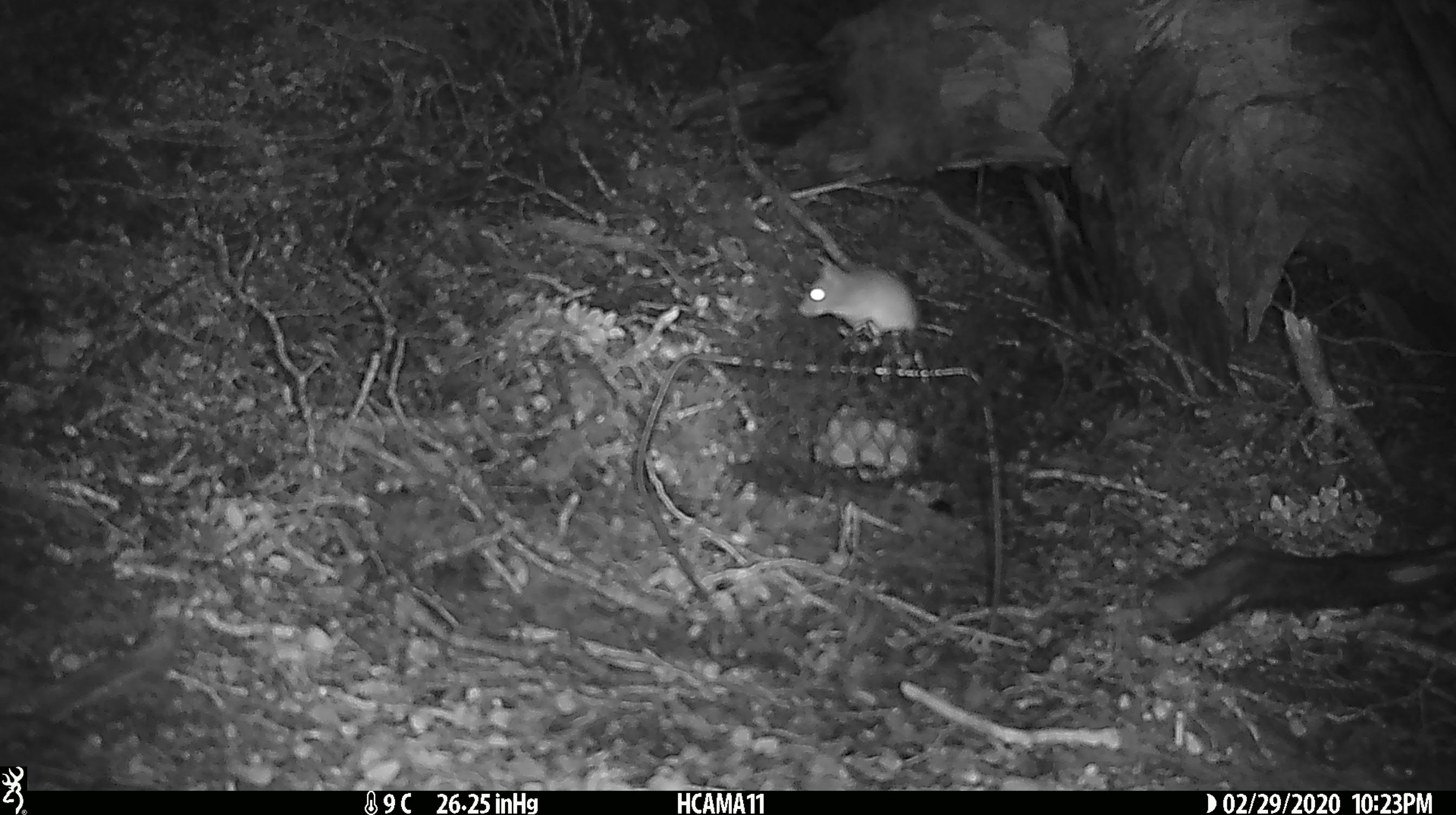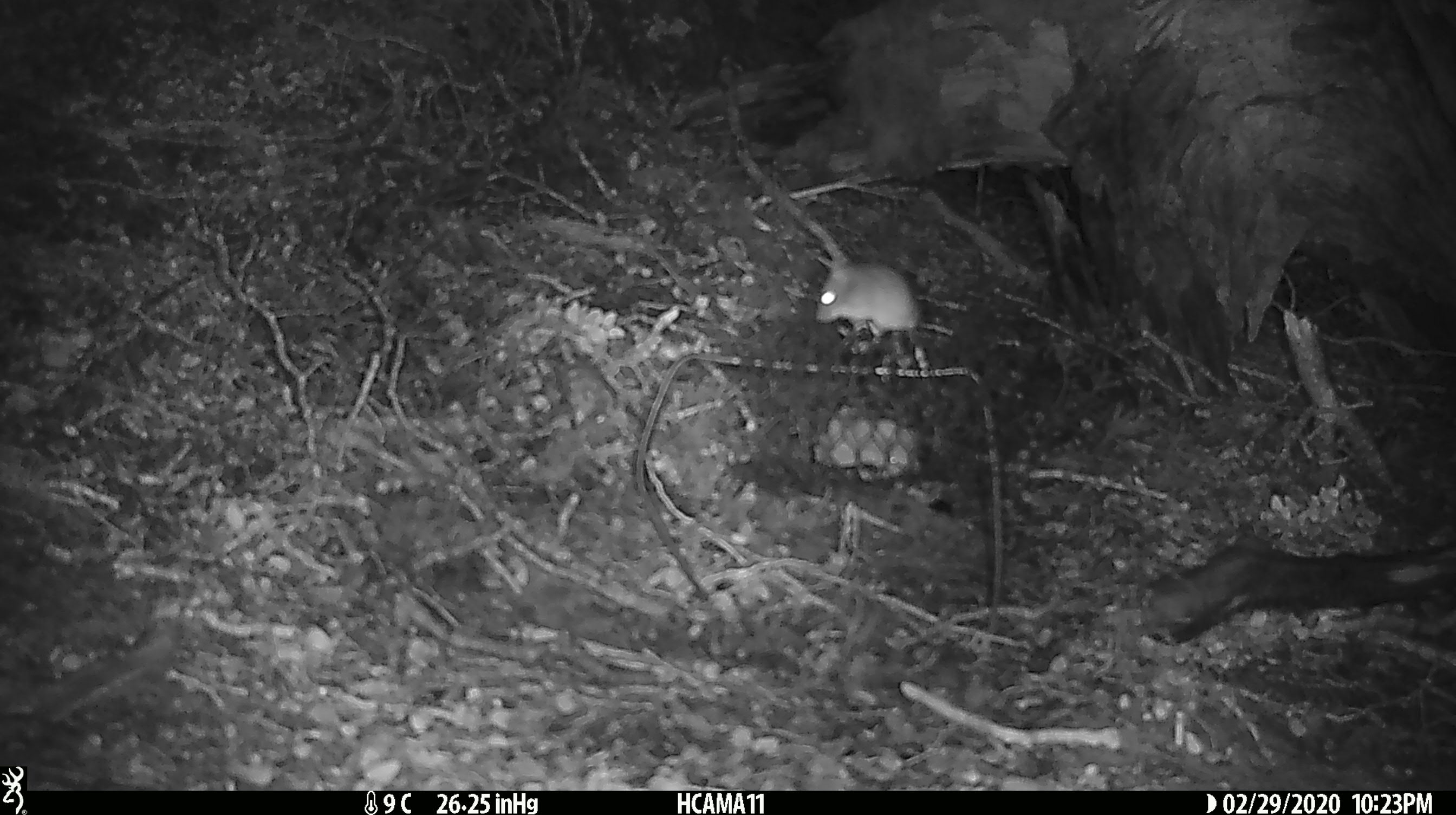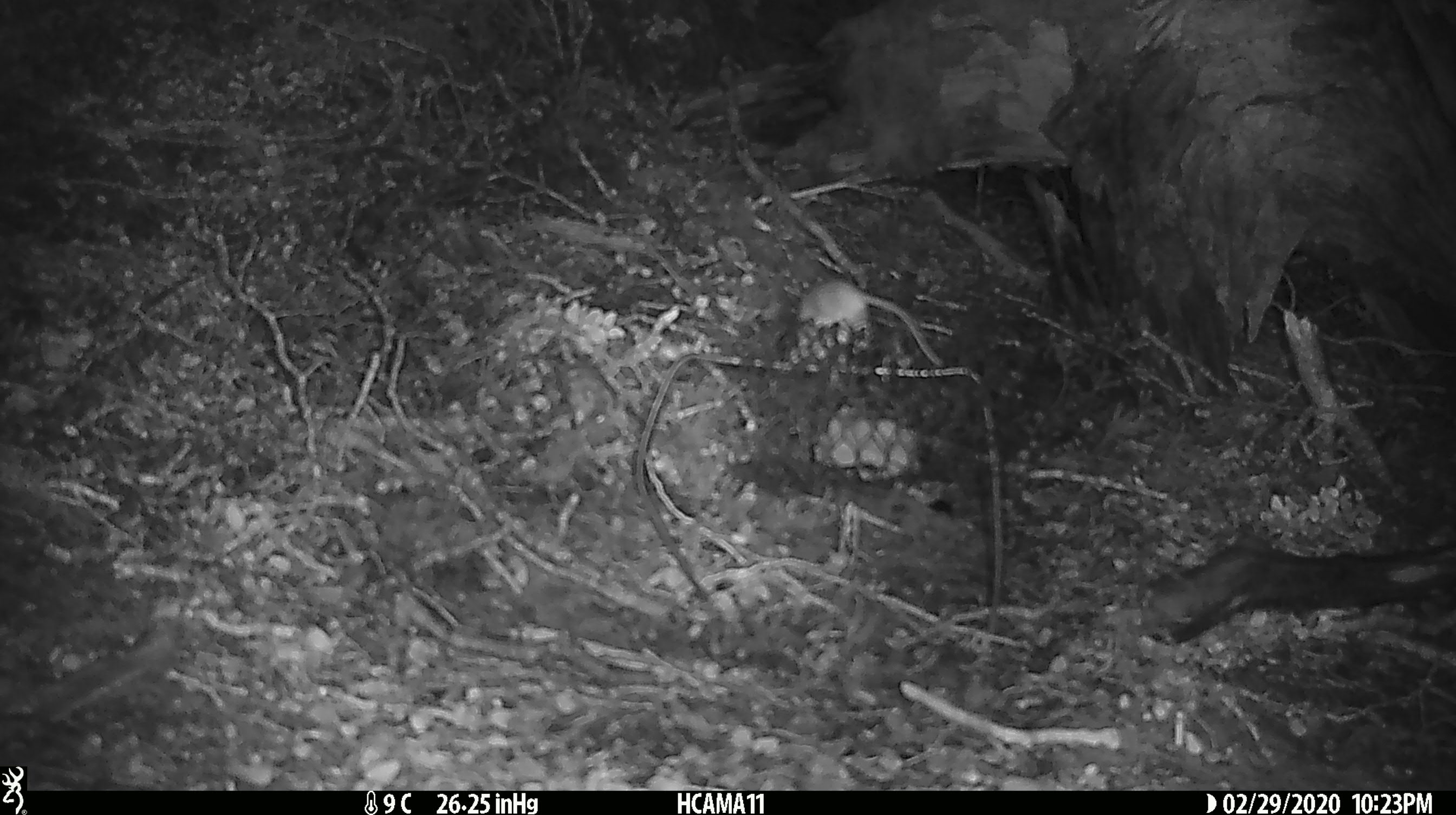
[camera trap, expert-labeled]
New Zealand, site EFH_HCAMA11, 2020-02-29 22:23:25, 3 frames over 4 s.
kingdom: Animalia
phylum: Chordata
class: Mammalia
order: Rodentia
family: Muridae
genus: Mus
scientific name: Mus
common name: mouse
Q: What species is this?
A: Mouse (Mus).